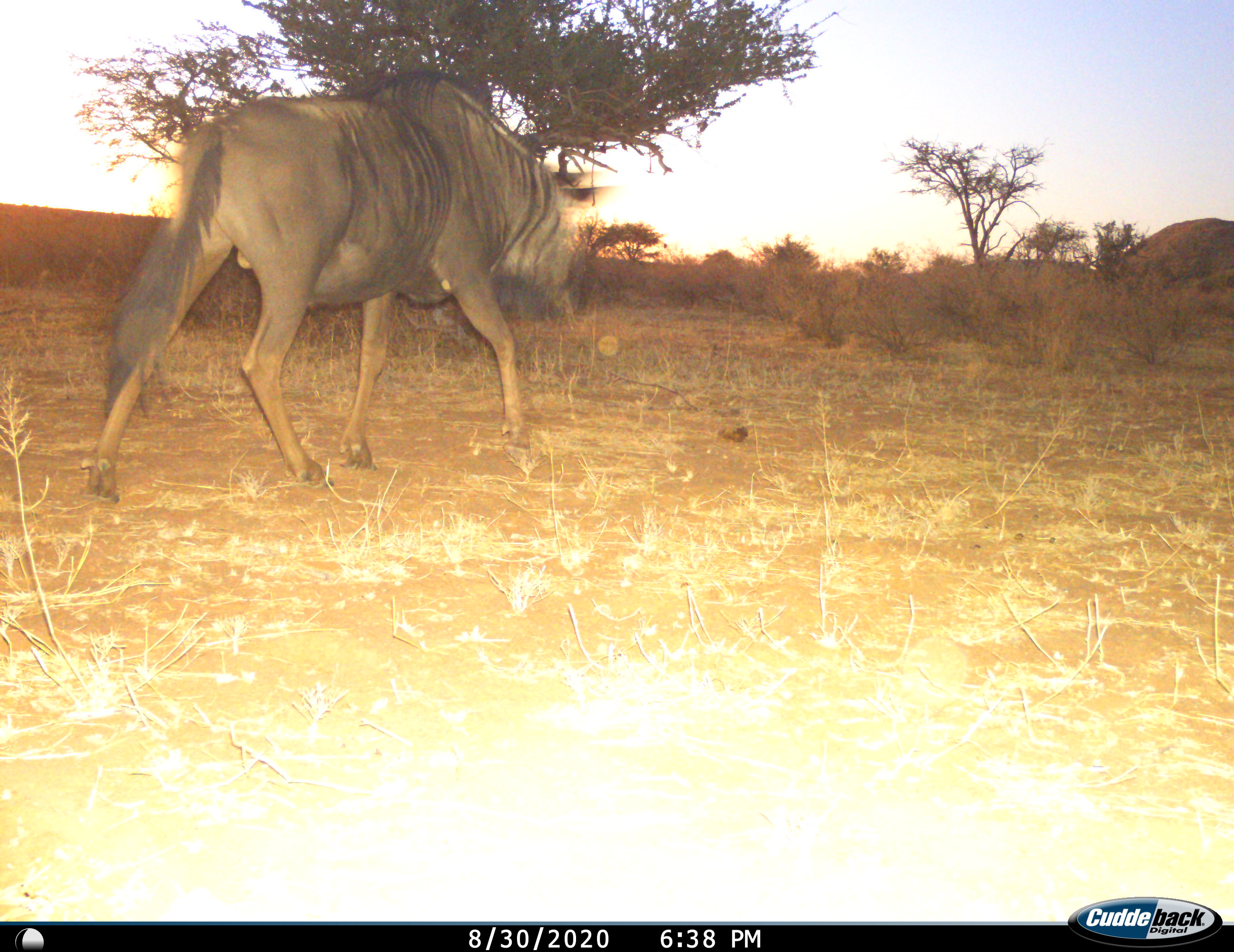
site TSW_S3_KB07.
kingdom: Animalia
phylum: Chordata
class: Mammalia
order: Artiodactyla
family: Bovidae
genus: Connochaetes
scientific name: Connochaetes taurinus taurinus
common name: blue wildebeest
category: wildebeestblue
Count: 1.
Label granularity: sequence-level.